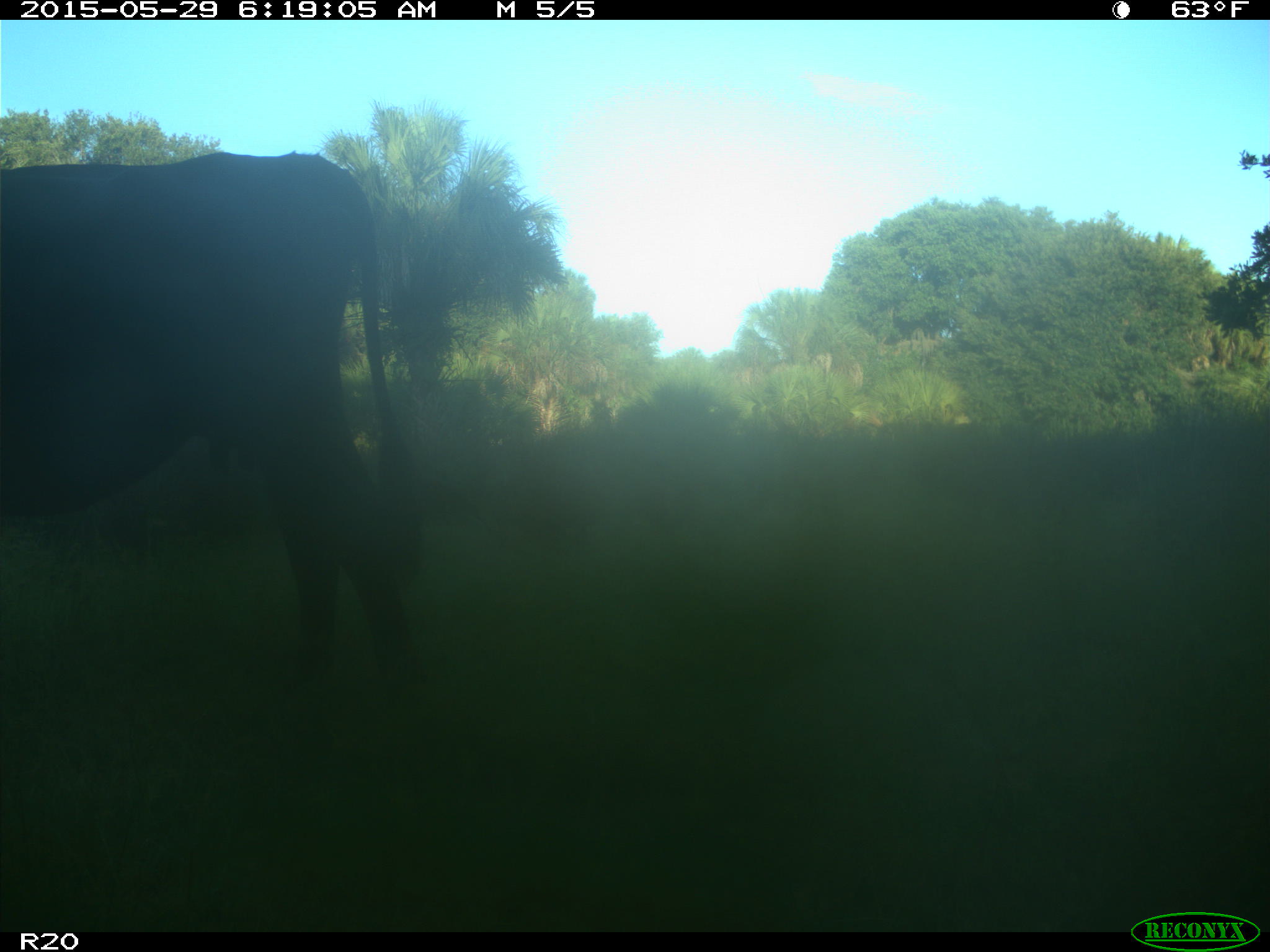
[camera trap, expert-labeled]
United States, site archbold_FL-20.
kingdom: Animalia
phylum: Chordata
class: Mammalia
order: Artiodactyla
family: Bovidae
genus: Bos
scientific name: Bos taurus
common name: domestic cow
Bos taurus (domestic cow).